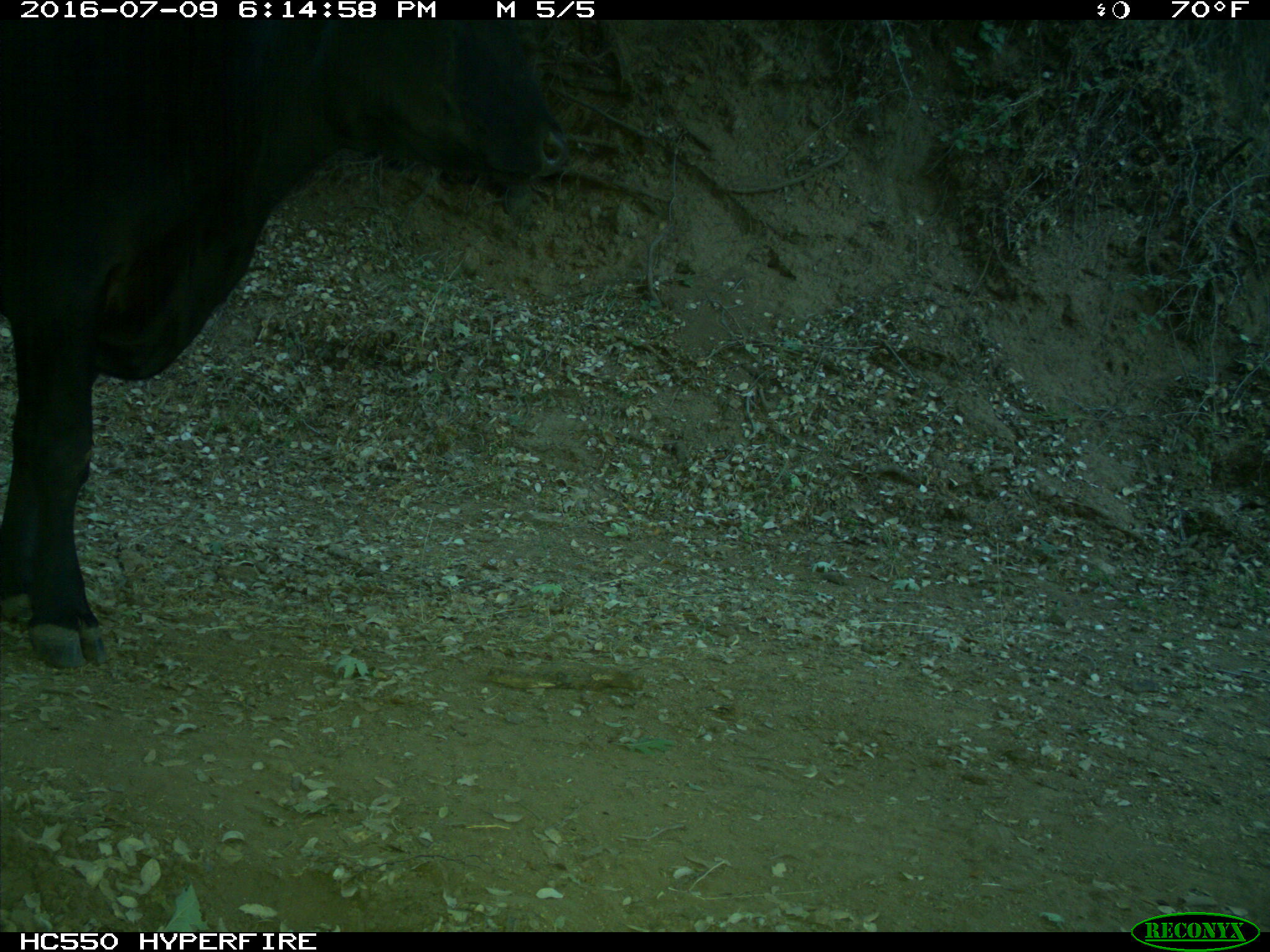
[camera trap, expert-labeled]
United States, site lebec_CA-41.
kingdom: Animalia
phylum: Chordata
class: Mammalia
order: Artiodactyla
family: Bovidae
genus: Bos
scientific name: Bos taurus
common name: domestic cow